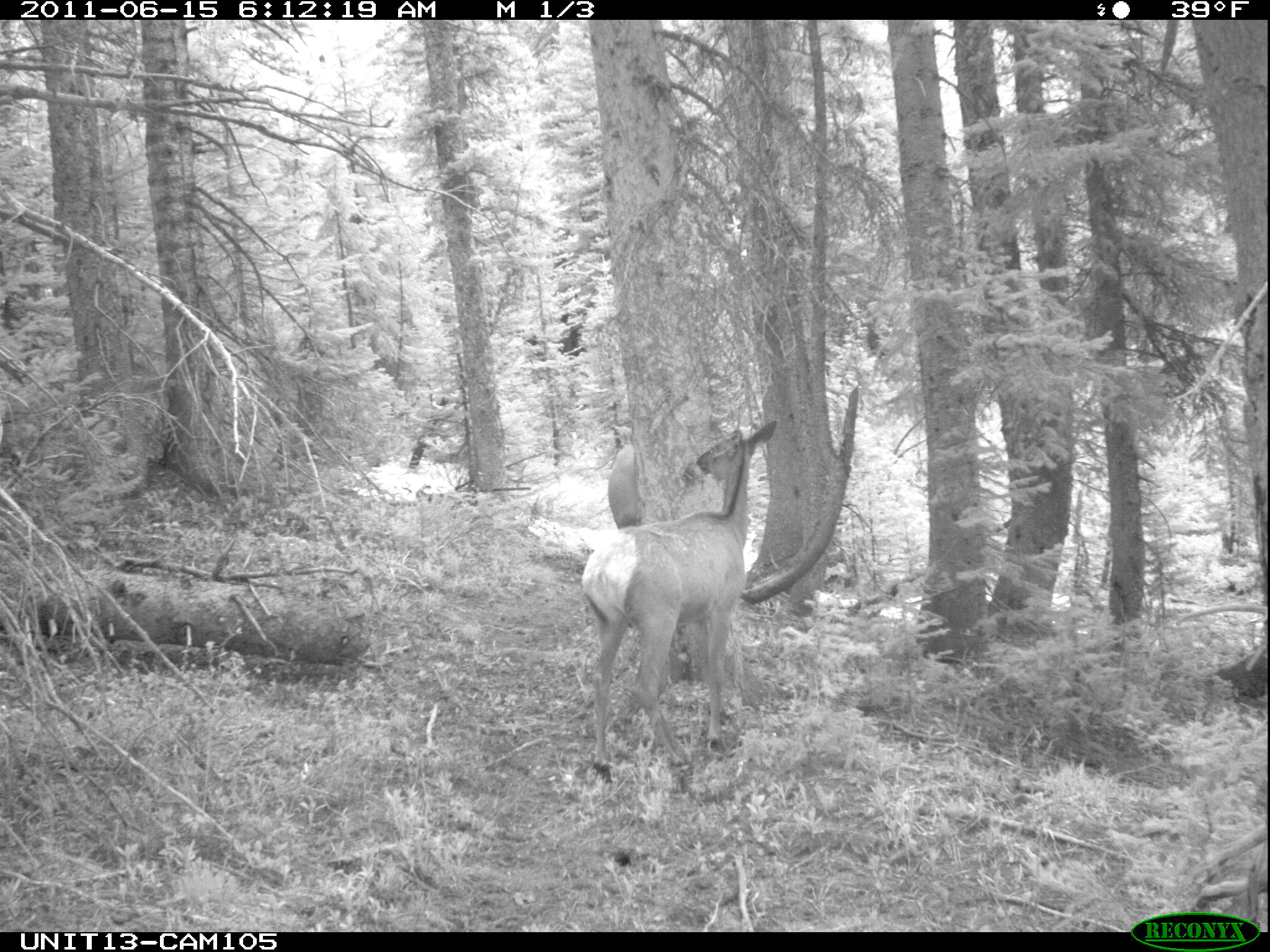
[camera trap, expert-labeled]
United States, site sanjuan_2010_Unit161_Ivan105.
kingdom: Animalia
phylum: Chordata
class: Mammalia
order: Artiodactyla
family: Cervidae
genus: Cervus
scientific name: Cervus elaphus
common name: red deer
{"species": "Cervus elaphus (red deer)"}